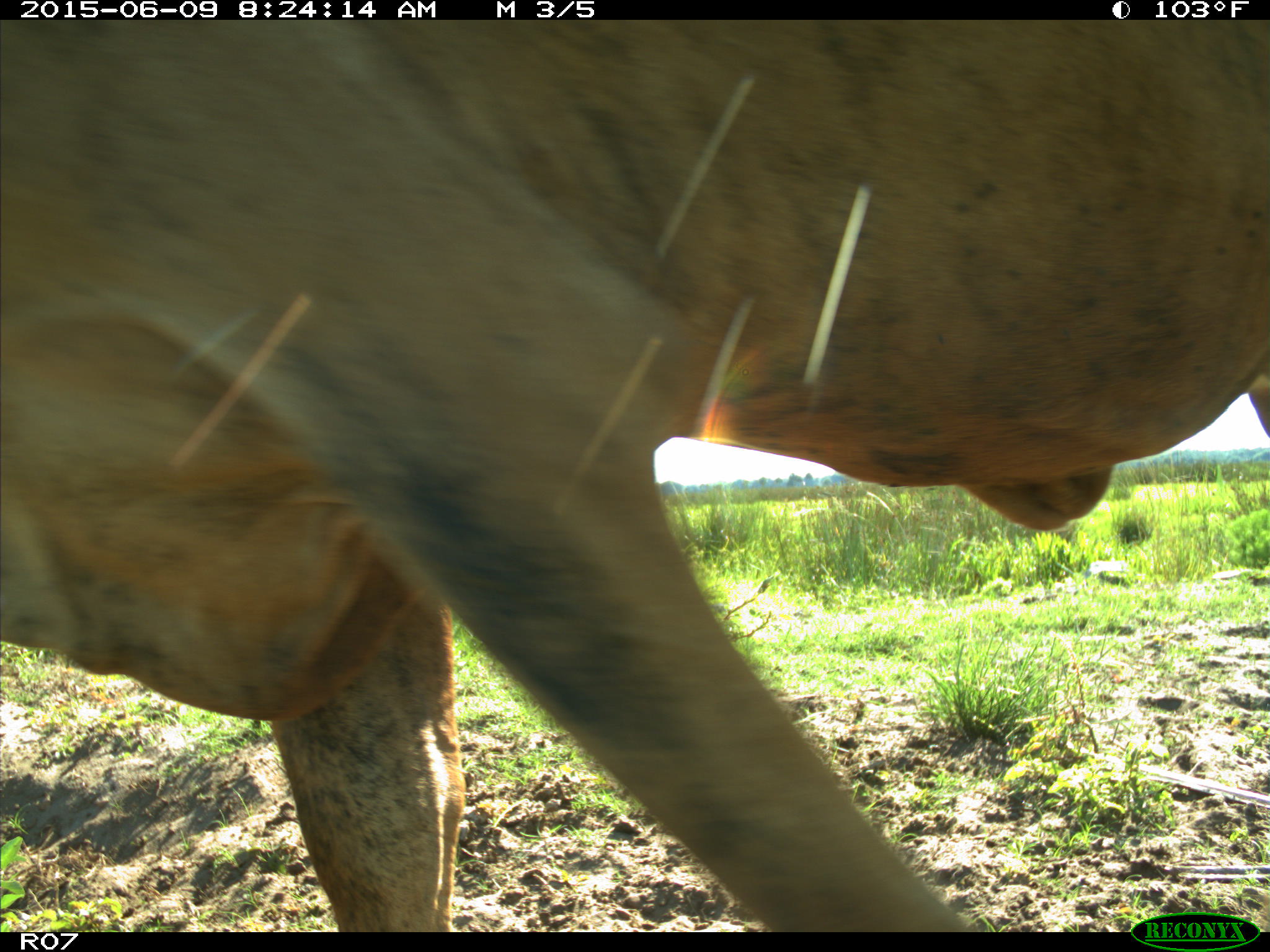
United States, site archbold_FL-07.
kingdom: Animalia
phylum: Chordata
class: Mammalia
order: Artiodactyla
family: Bovidae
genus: Bos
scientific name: Bos taurus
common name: domestic cow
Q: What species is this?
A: Bos taurus (domestic cow).